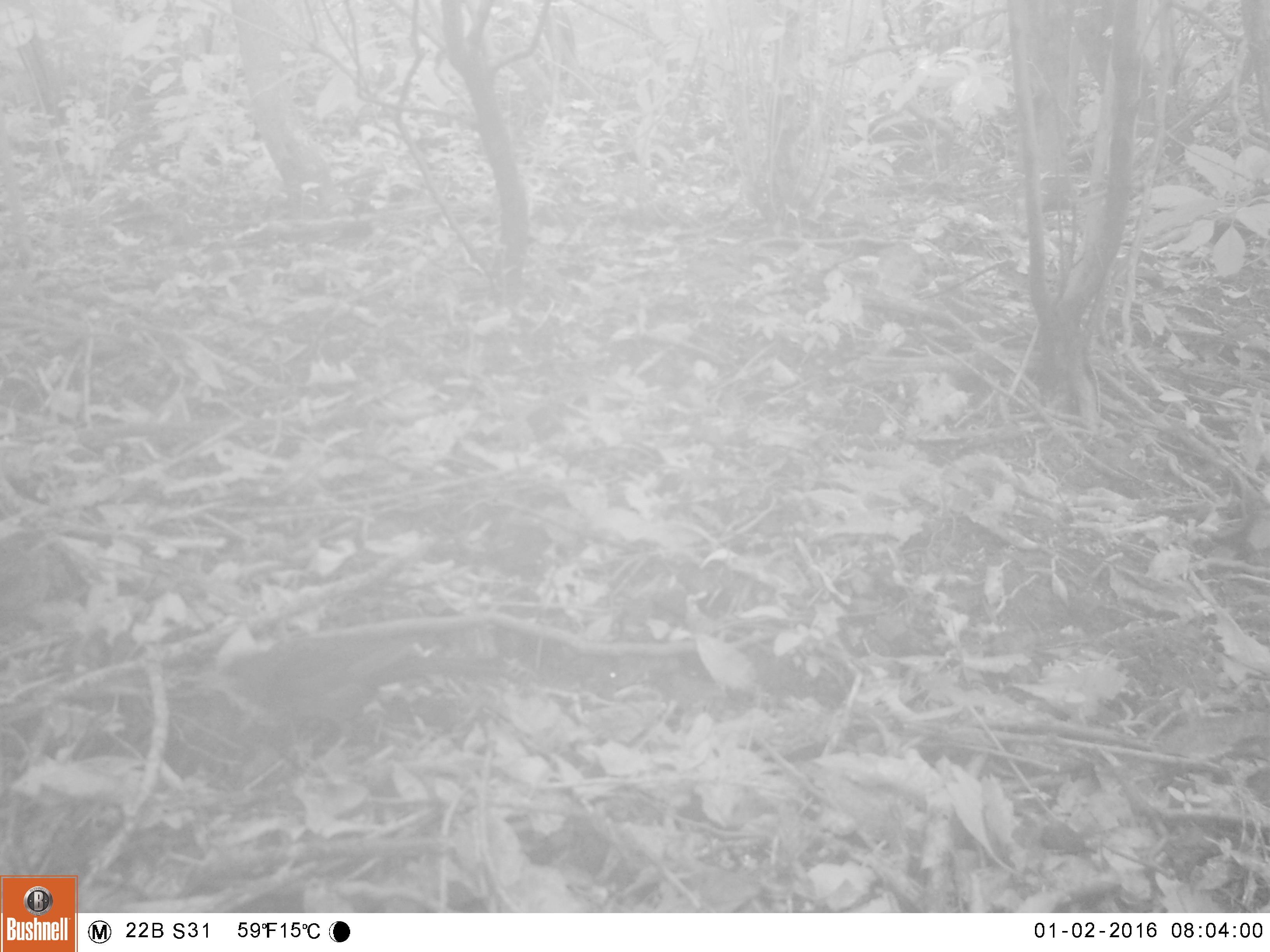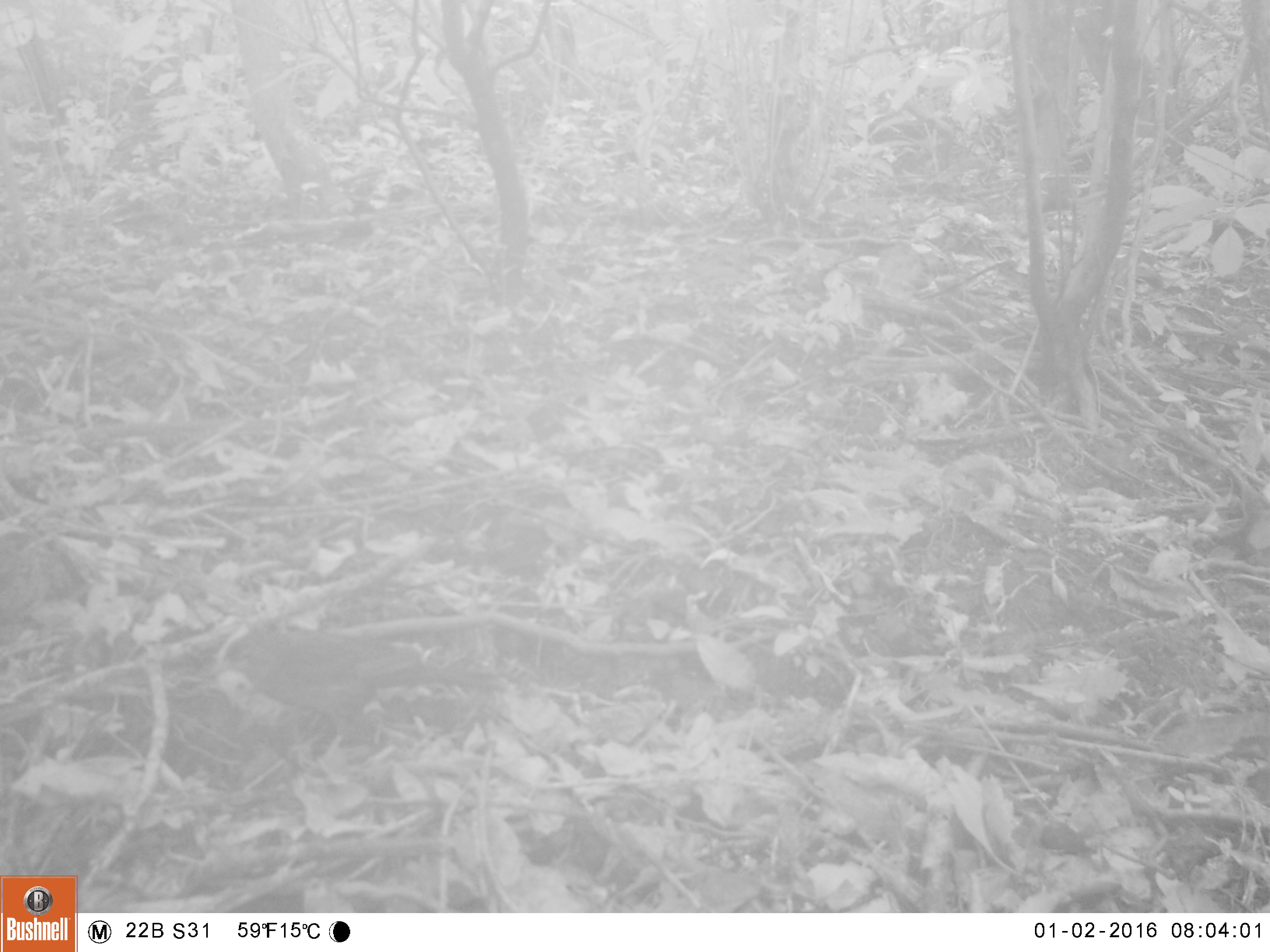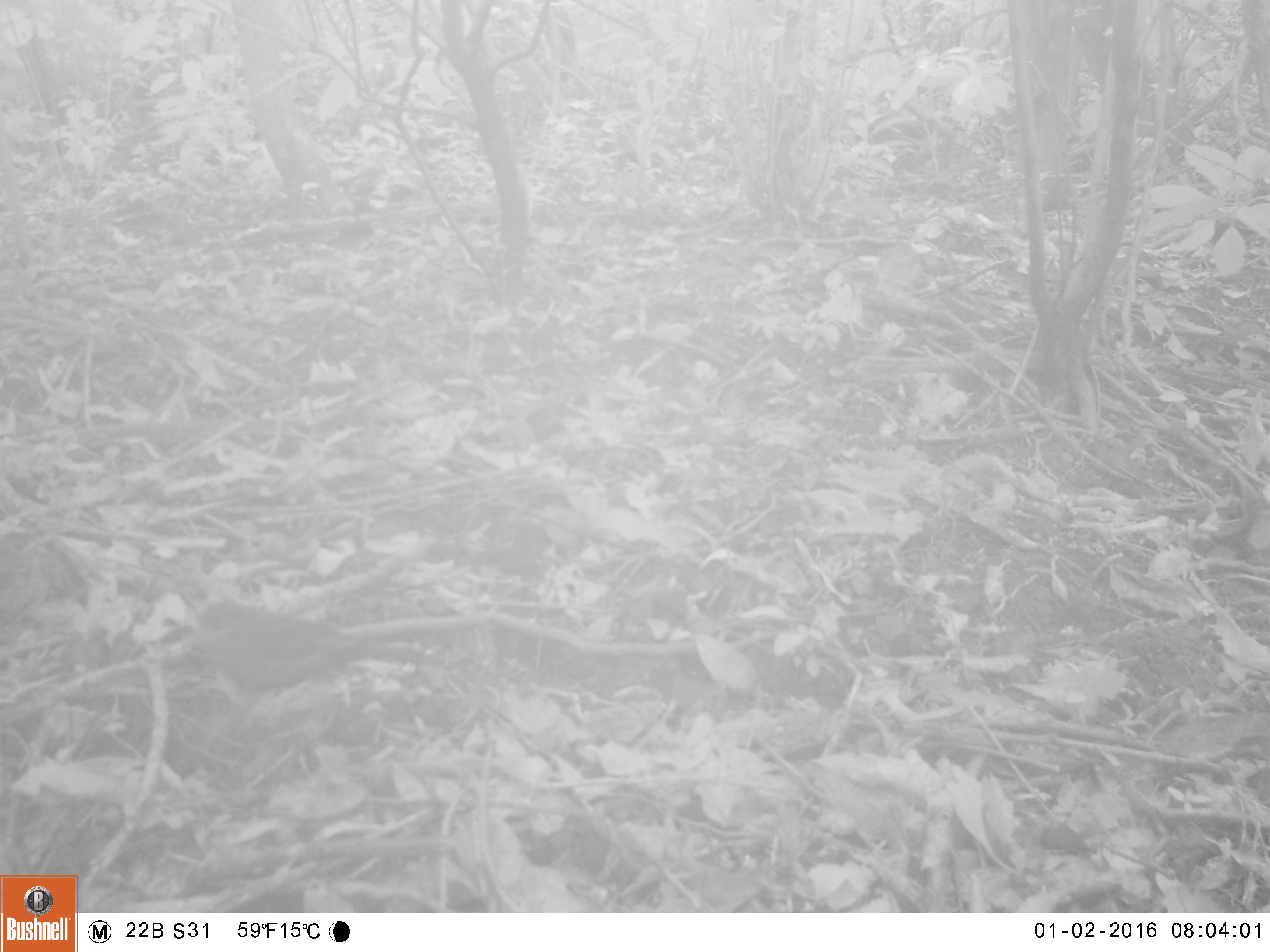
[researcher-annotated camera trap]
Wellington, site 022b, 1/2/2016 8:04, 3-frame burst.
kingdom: Animalia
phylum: Chordata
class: Aves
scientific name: Aves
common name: bird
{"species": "bird (Aves)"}